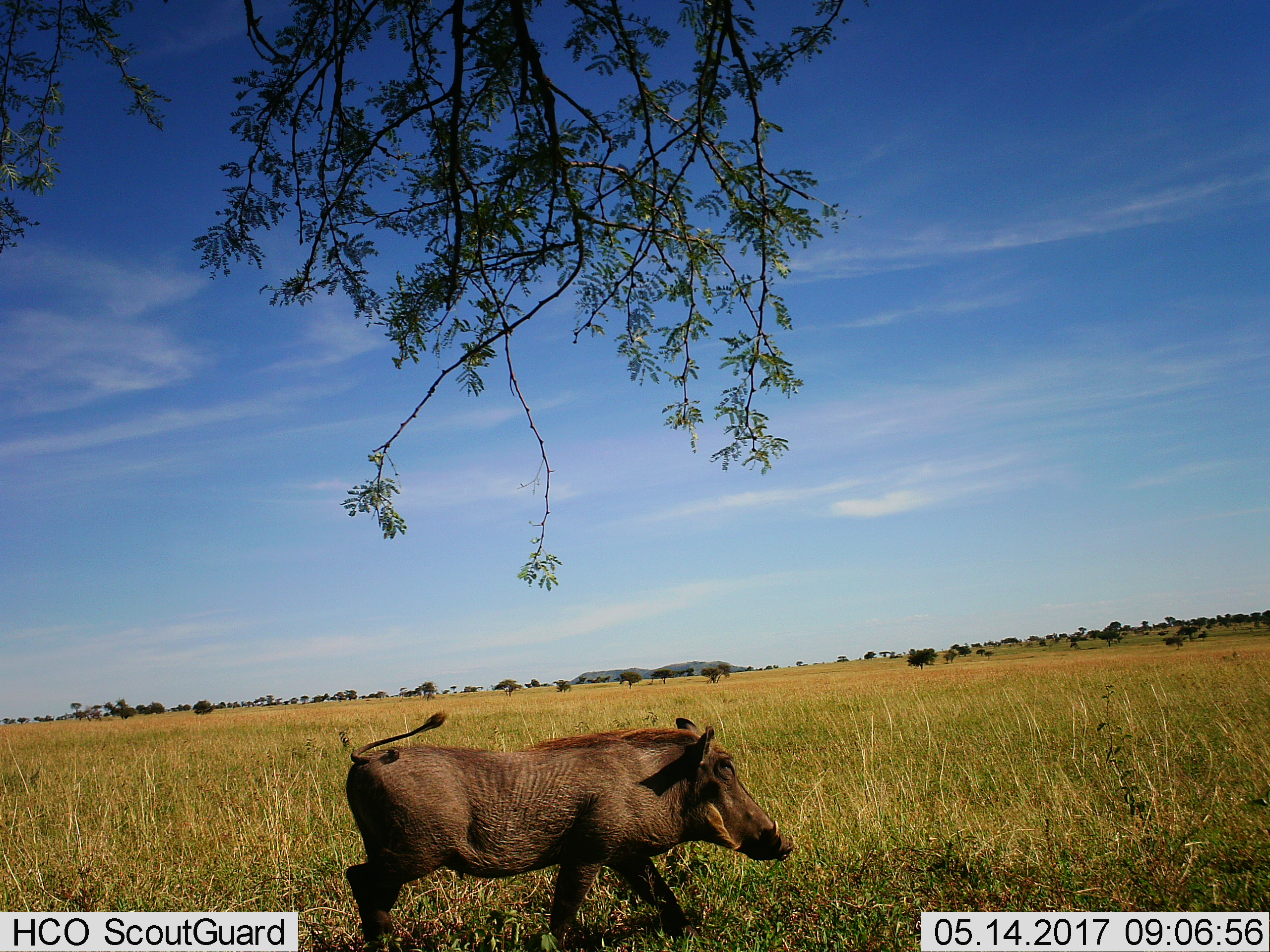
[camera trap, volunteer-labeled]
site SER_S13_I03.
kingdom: Animalia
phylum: Chordata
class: Mammalia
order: Artiodactyla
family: Suidae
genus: Phacochoerus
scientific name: Phacochoerus africanus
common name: warthog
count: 1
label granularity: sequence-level